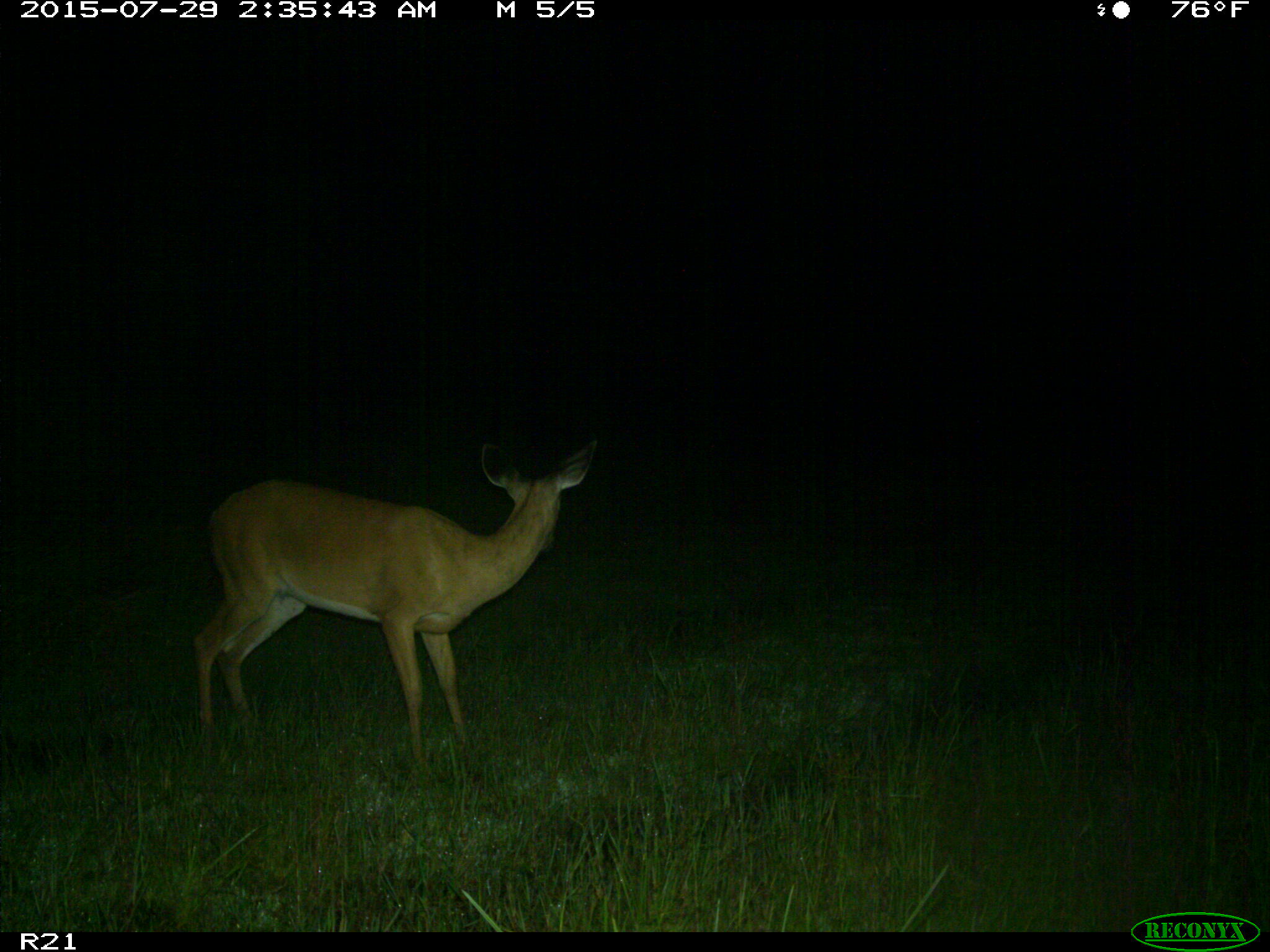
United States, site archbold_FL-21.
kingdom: Animalia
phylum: Chordata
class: Mammalia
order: Artiodactyla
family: Cervidae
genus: Odocoileus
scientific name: Odocoileus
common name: deer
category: unidentified deer